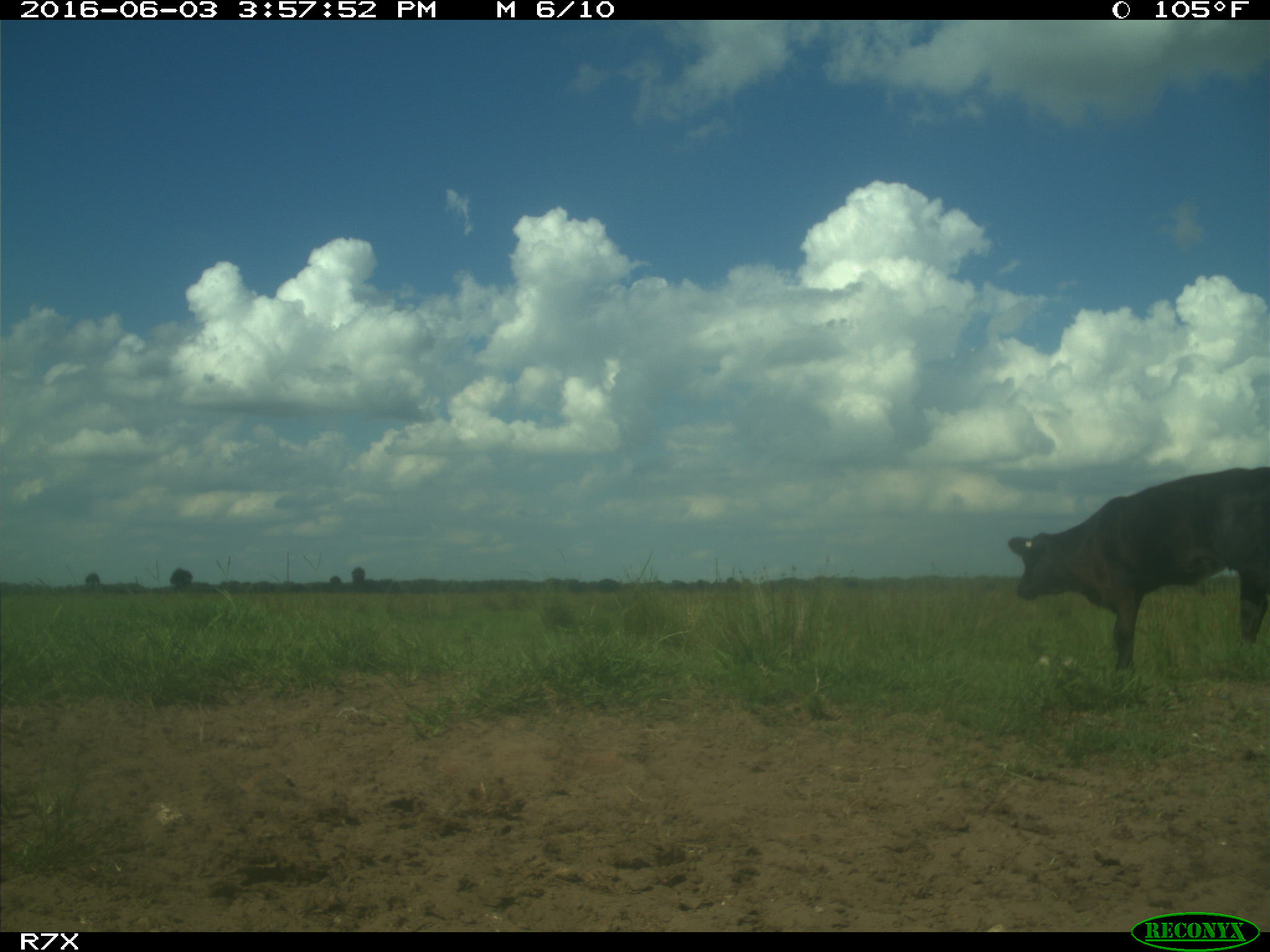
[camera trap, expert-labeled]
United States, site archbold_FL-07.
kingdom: Animalia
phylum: Chordata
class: Mammalia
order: Artiodactyla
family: Bovidae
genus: Bos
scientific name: Bos taurus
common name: domestic cow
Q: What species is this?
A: Bos taurus (domestic cow).